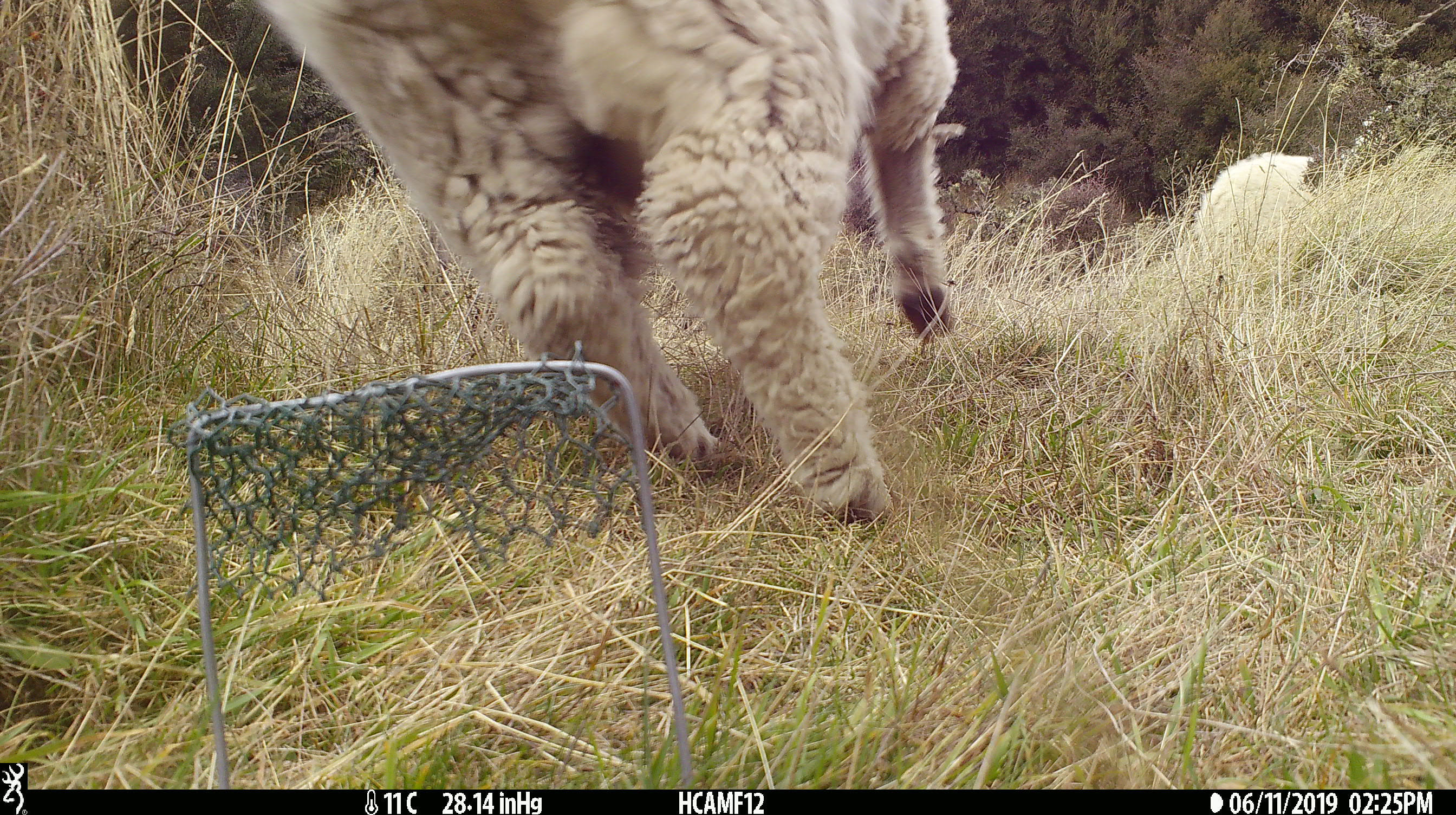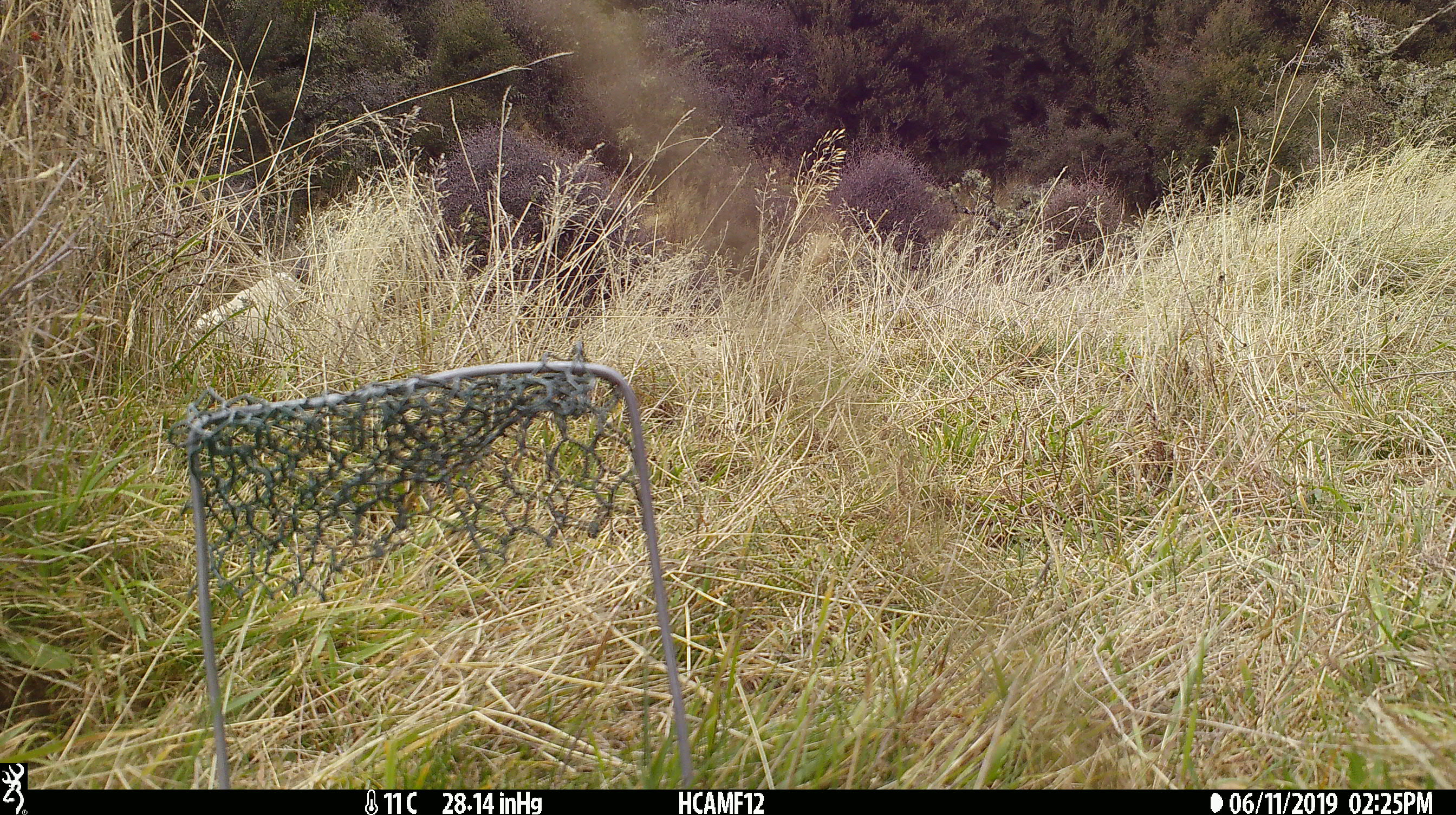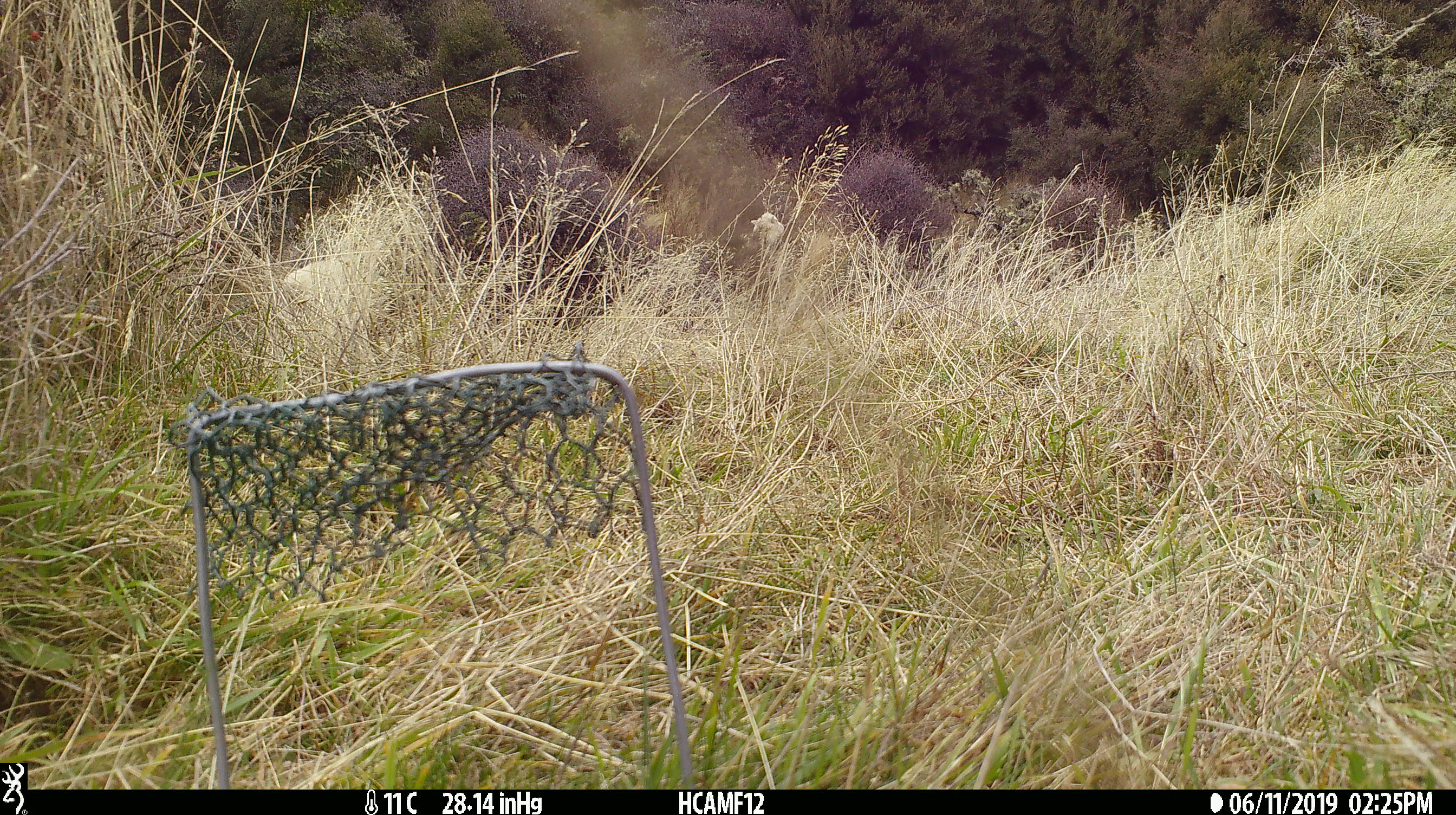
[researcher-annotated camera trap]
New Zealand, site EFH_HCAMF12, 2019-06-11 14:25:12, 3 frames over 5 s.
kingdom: Animalia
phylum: Chordata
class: Mammalia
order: Artiodactyla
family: Bovidae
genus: Ovis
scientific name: Ovis aries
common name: domestic sheep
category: sheep